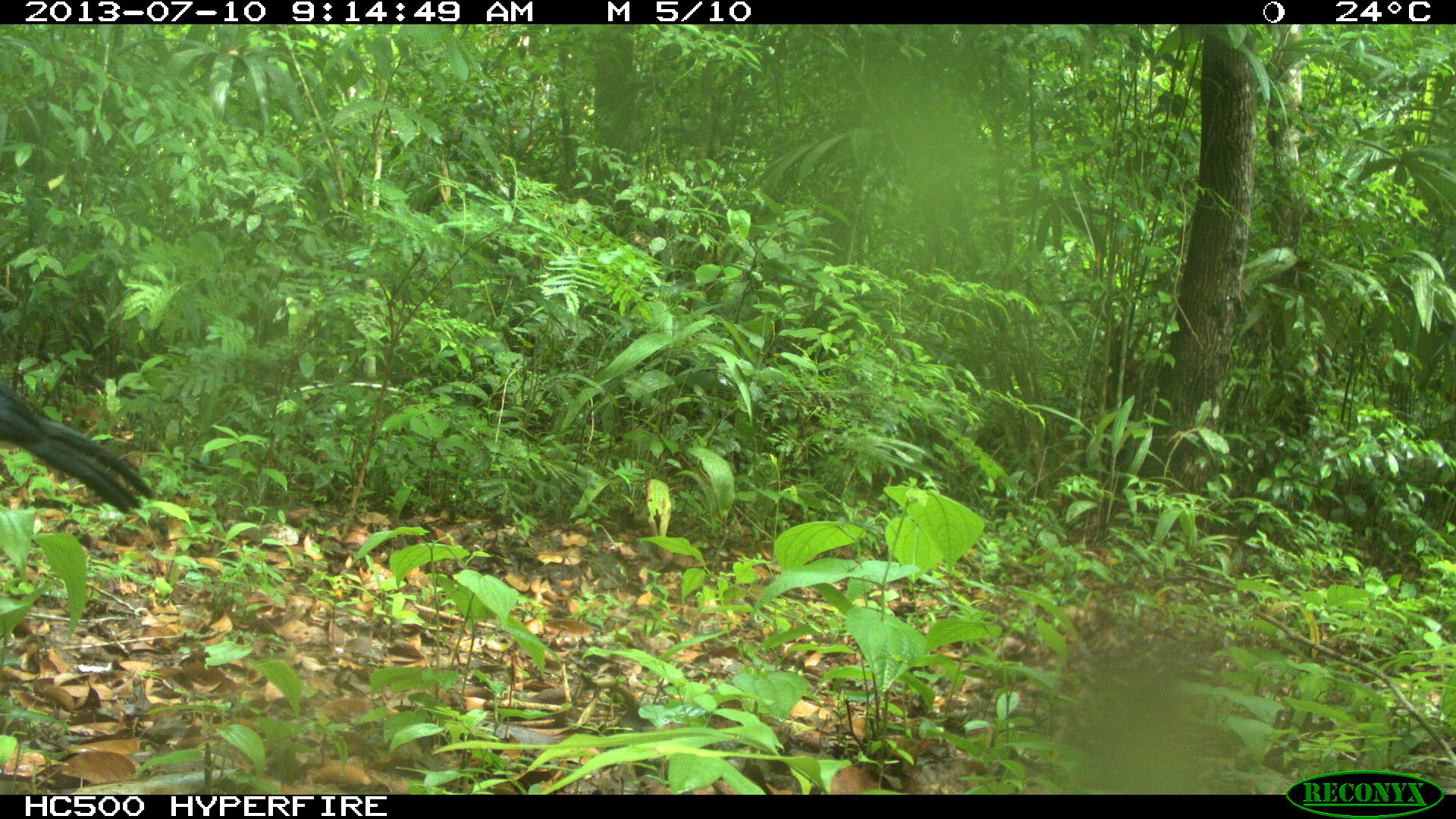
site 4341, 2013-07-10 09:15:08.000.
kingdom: Animalia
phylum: Chordata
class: Aves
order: Galliformes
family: Cracidae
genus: Crax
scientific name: Crax rubra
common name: great curassow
Crax rubra (great curassow), count 2, sex male.